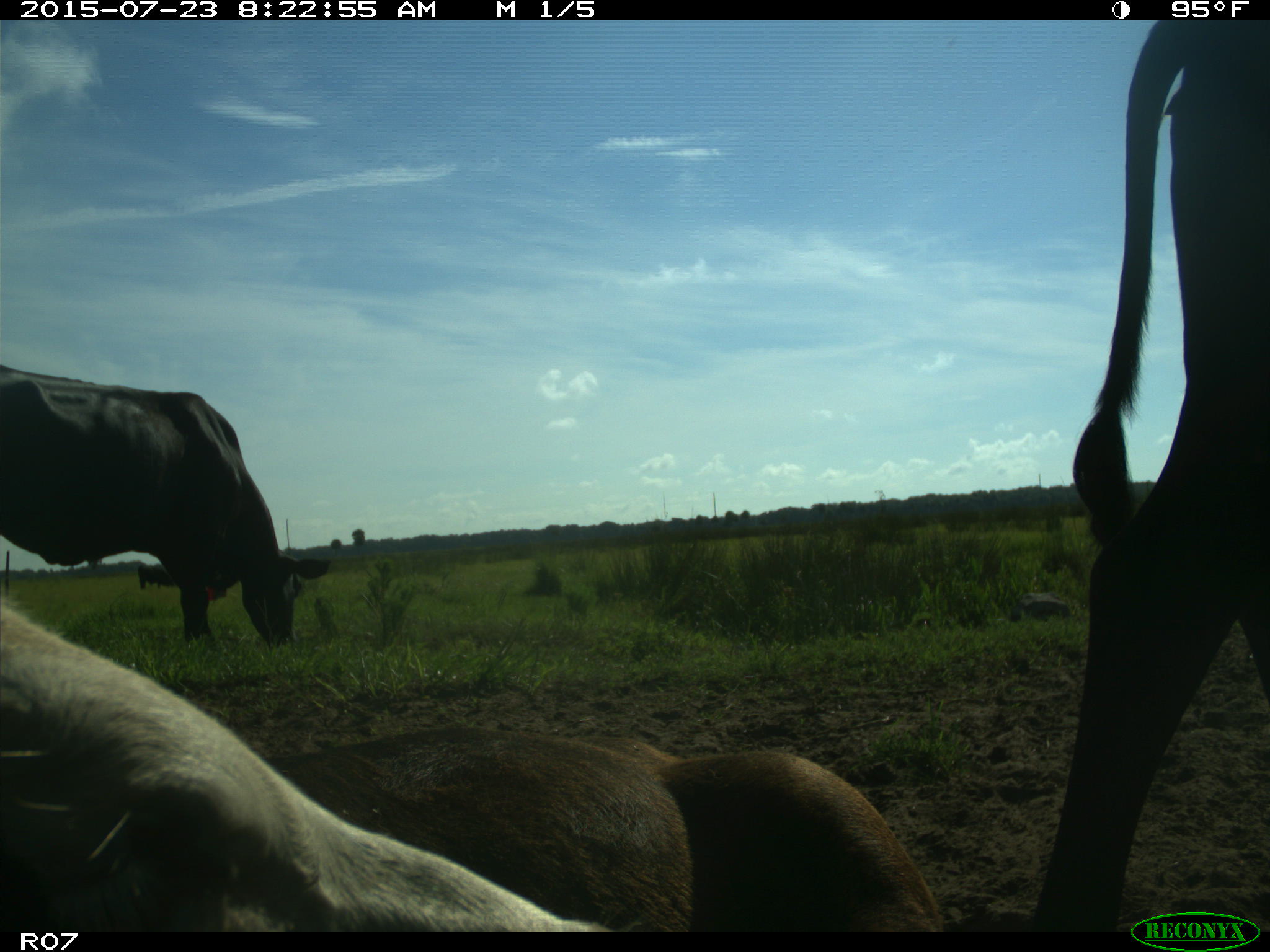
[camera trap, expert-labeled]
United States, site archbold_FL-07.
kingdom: Animalia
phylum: Chordata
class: Mammalia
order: Artiodactyla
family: Bovidae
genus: Bos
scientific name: Bos taurus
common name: domestic cow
Bos taurus (domestic cow).